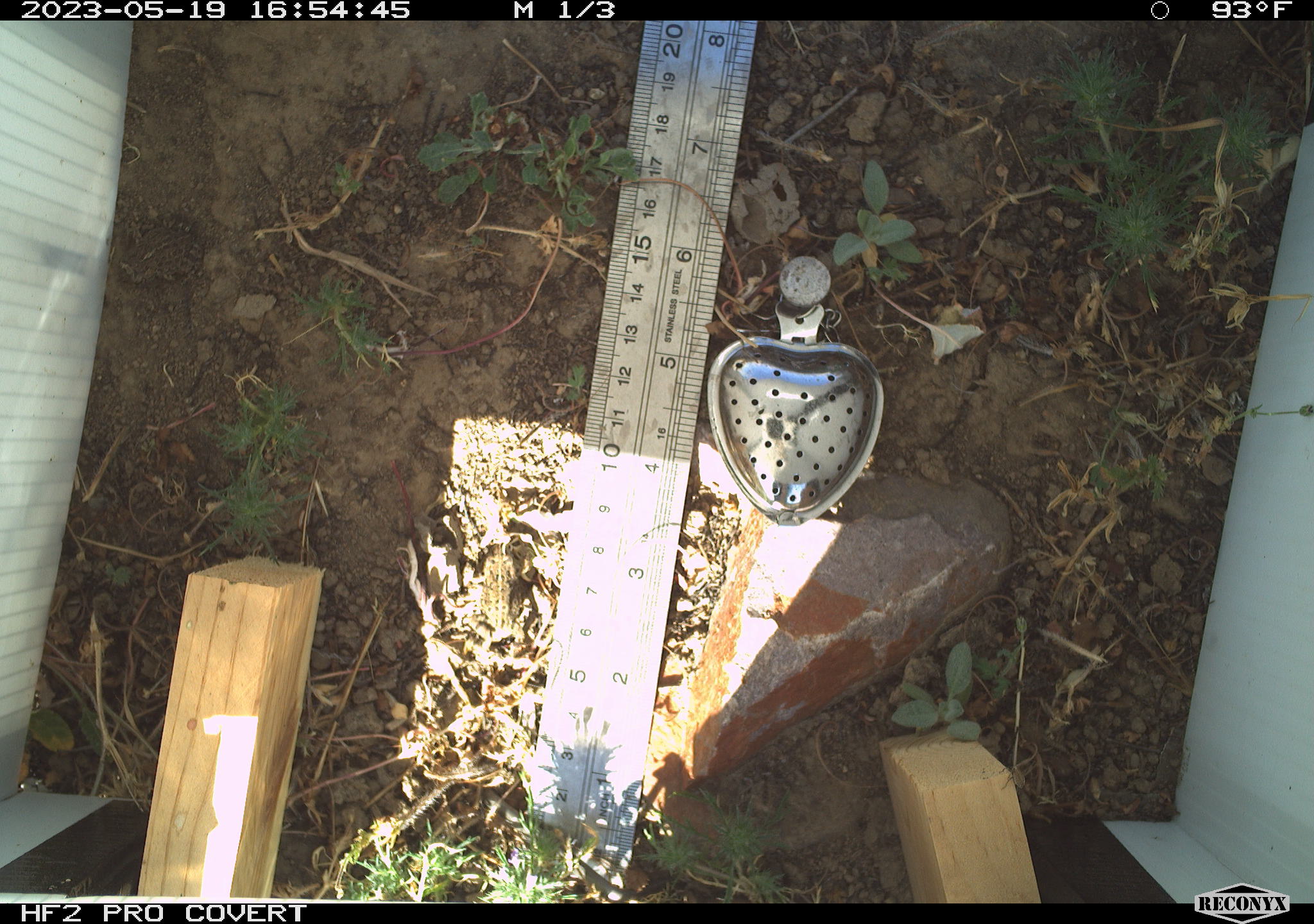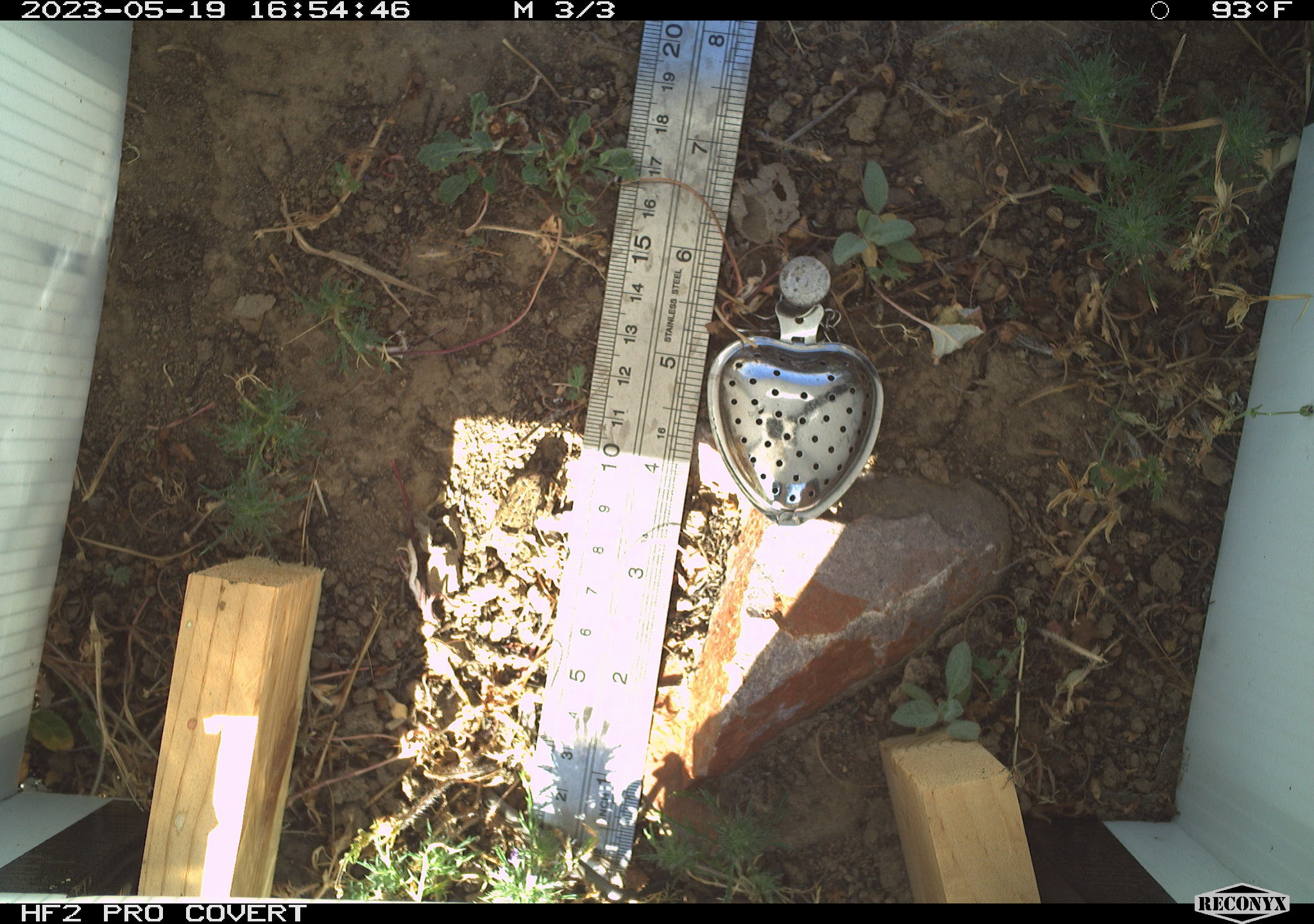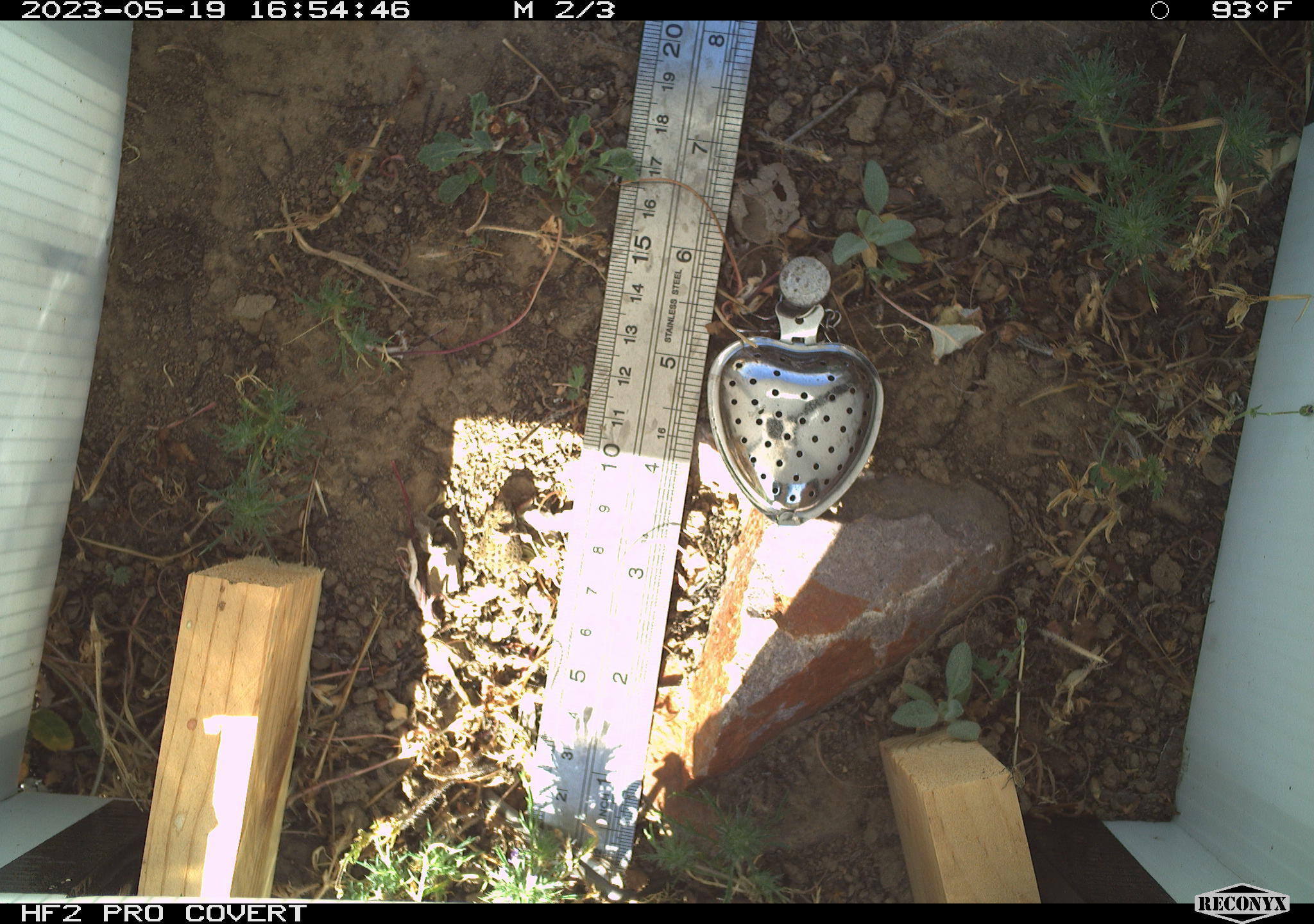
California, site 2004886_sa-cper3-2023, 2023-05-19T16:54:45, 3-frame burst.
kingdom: Animalia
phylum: Chordata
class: Amphibia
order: Anura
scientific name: Anura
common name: frogs